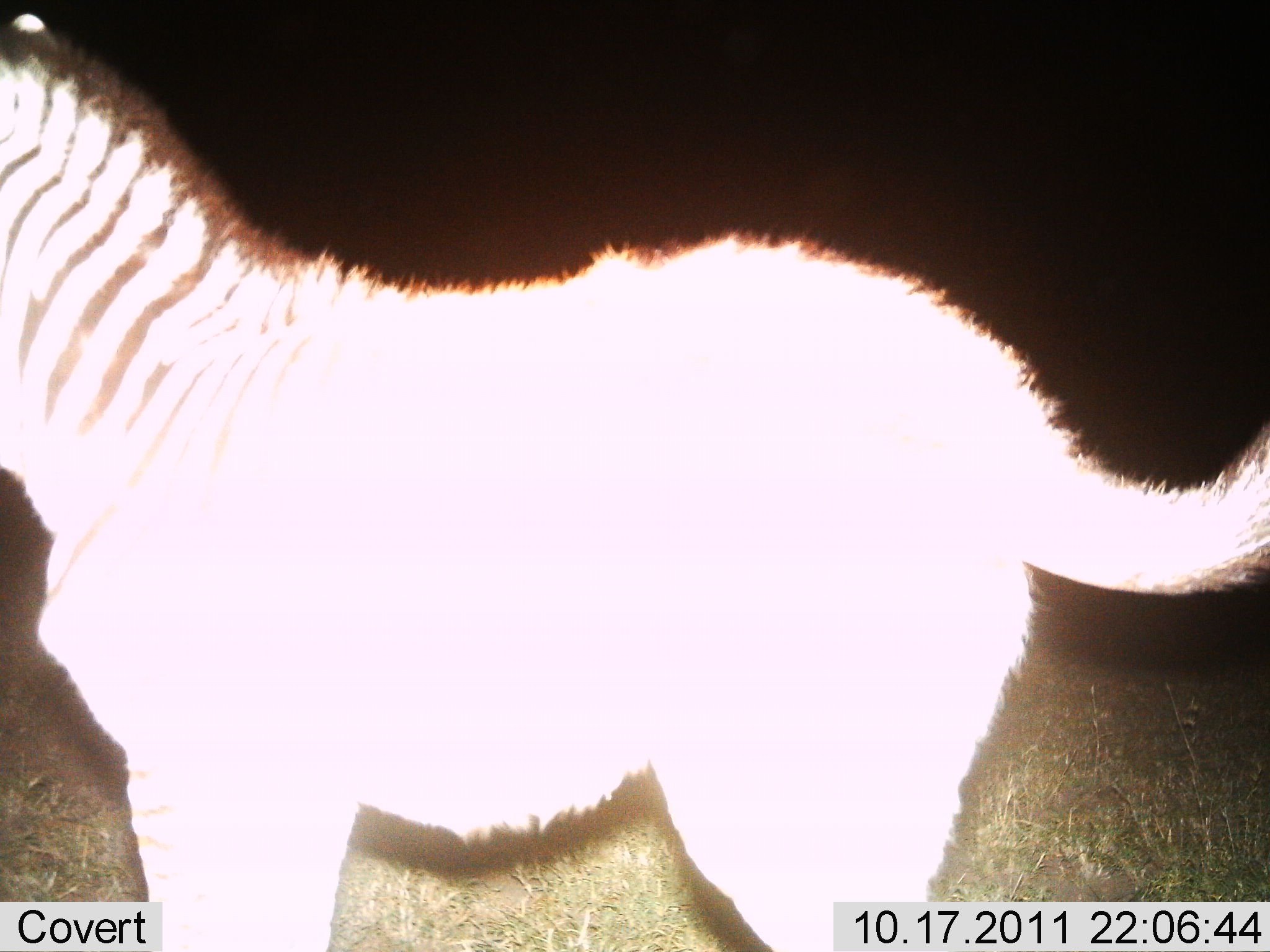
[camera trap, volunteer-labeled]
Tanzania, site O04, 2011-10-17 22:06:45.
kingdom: Animalia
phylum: Chordata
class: Mammalia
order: Perissodactyla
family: Equidae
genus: Equus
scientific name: Equus quagga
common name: plains zebra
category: zebra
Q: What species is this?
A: Zebra (plains zebra) (Equus quagga).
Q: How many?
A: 1.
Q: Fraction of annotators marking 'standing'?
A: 93%.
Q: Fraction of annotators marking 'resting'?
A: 0%.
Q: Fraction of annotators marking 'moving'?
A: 7%.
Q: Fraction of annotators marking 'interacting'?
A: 0%.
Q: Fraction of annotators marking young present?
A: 21%.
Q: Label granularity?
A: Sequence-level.